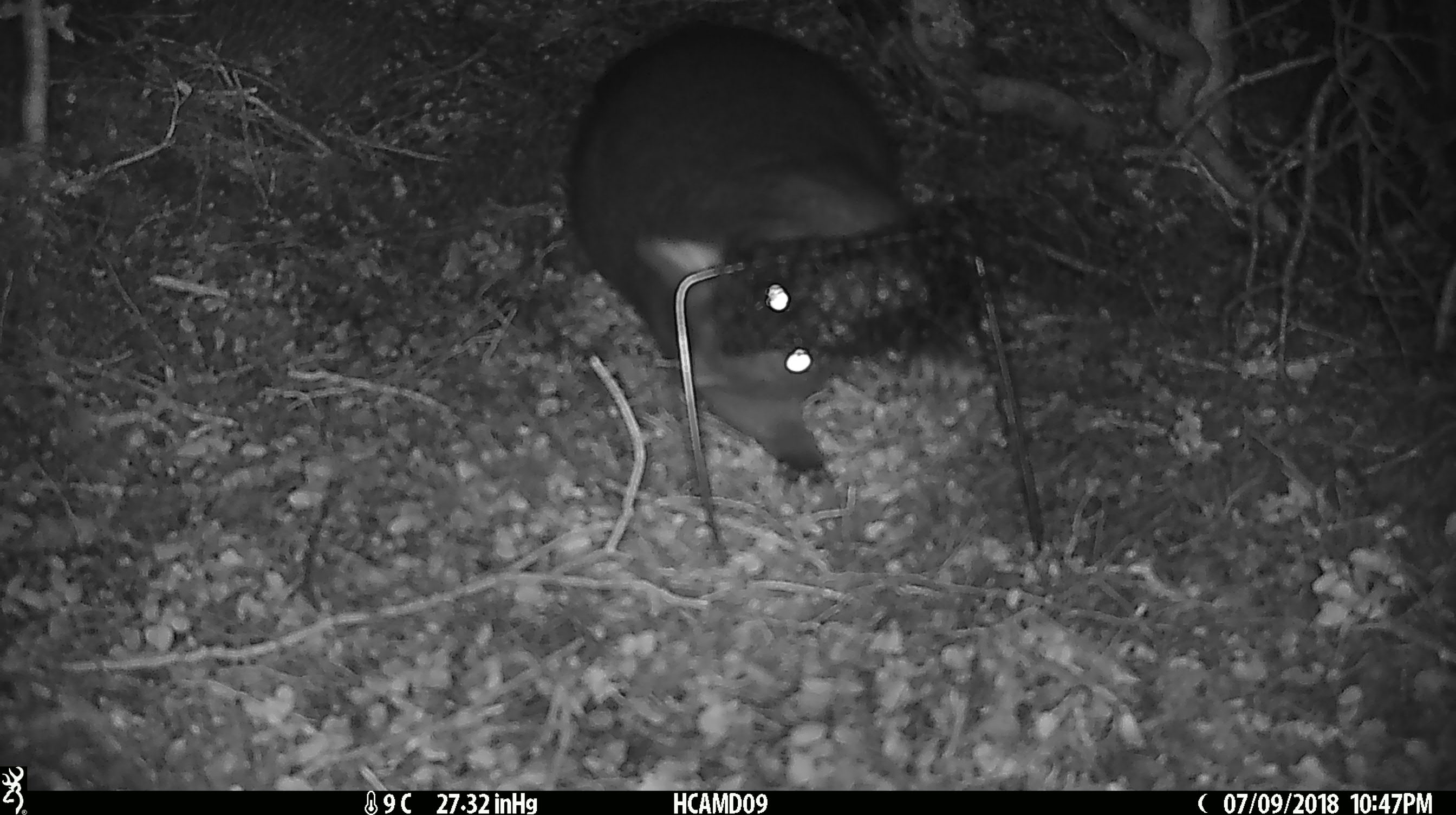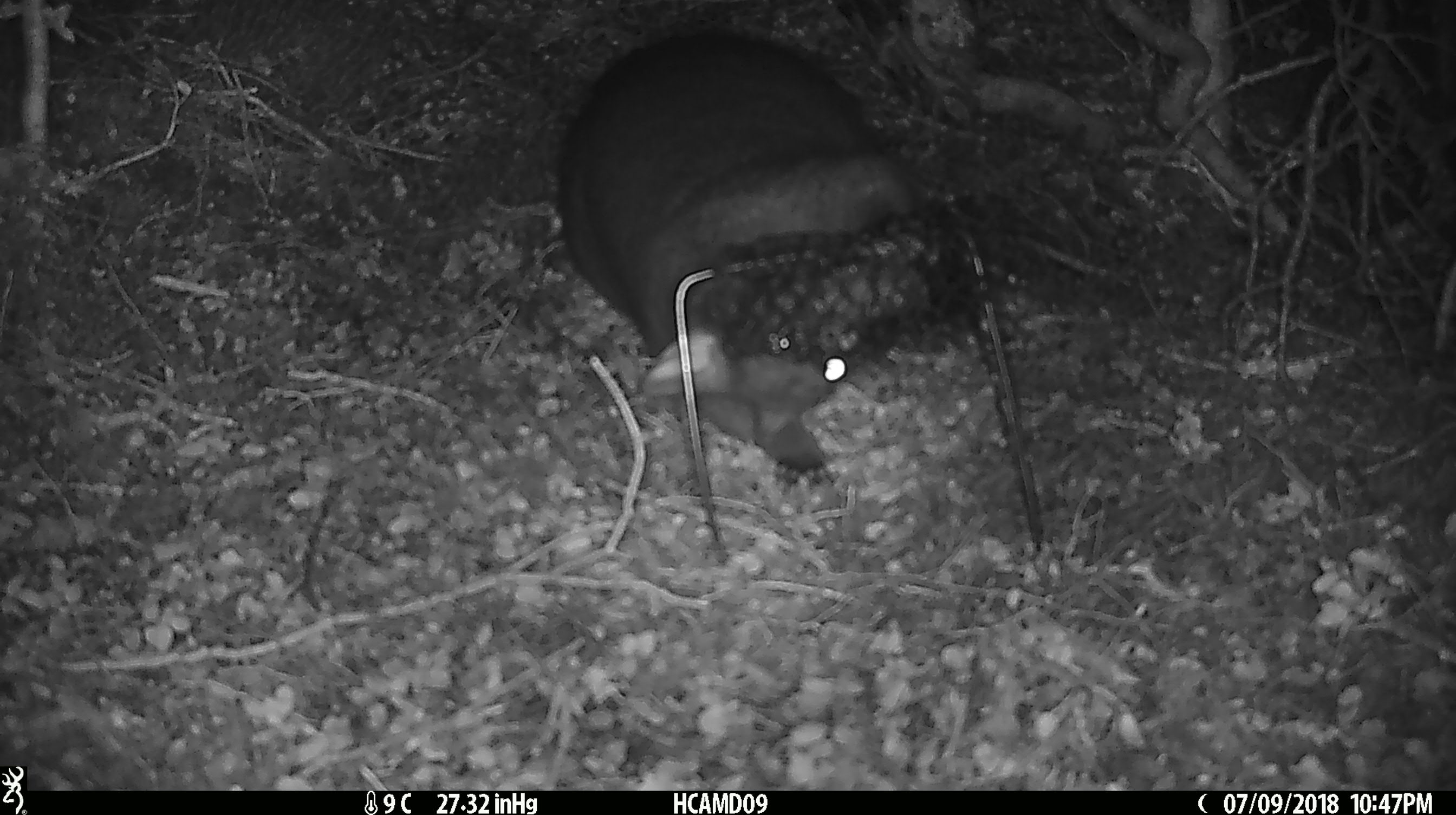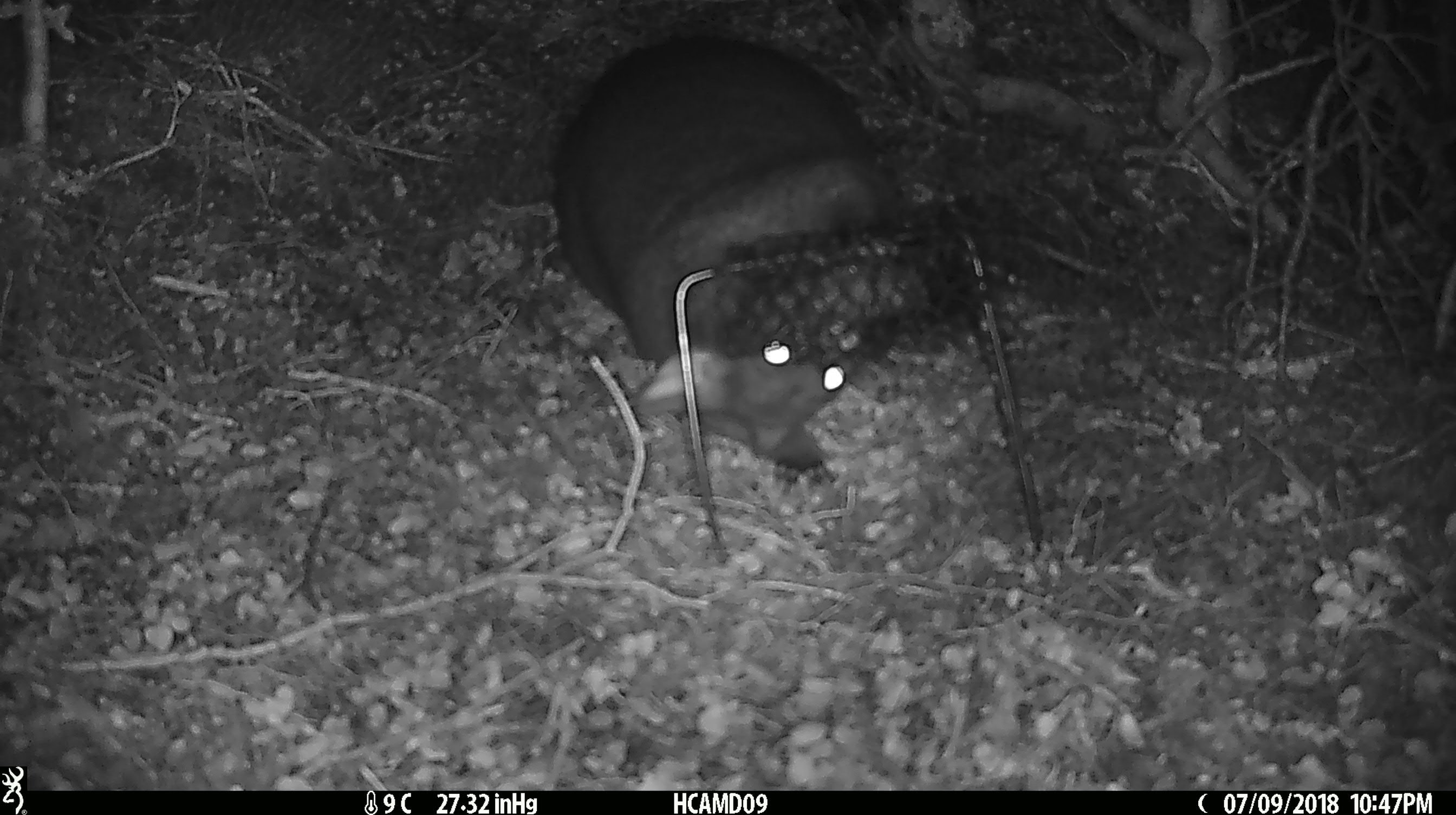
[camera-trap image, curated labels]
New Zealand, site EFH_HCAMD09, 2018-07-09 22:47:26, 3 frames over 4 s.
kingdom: Animalia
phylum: Chordata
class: Mammalia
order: Diprotodontia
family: Phalangeridae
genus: Trichosurus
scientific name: Trichosurus vulpecula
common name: common brushtail possum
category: possum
Possum (common brushtail possum) (Trichosurus vulpecula).